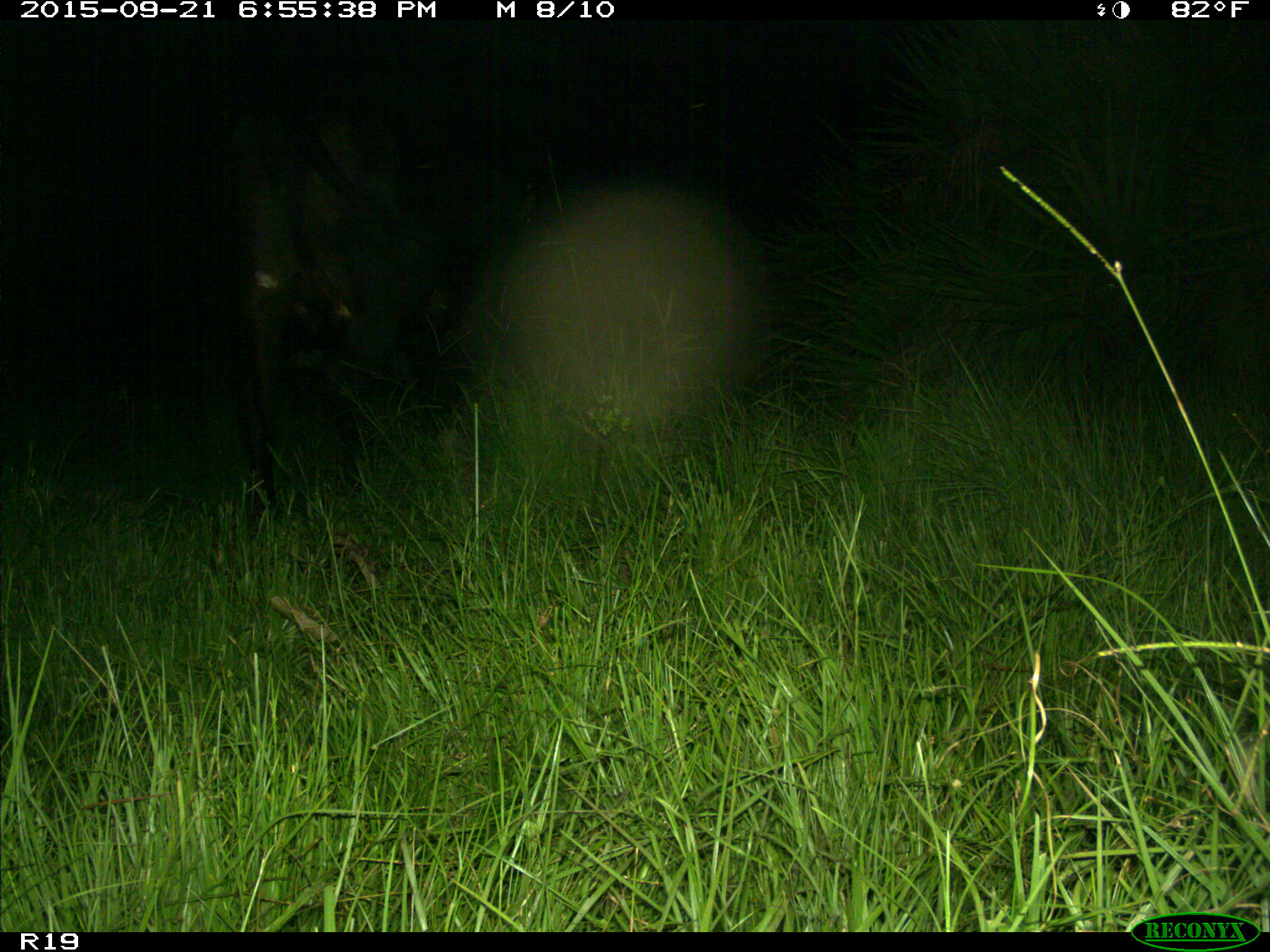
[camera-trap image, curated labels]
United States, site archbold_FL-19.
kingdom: Animalia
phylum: Chordata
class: Mammalia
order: Artiodactyla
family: Bovidae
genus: Bos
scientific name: Bos taurus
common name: domestic cow